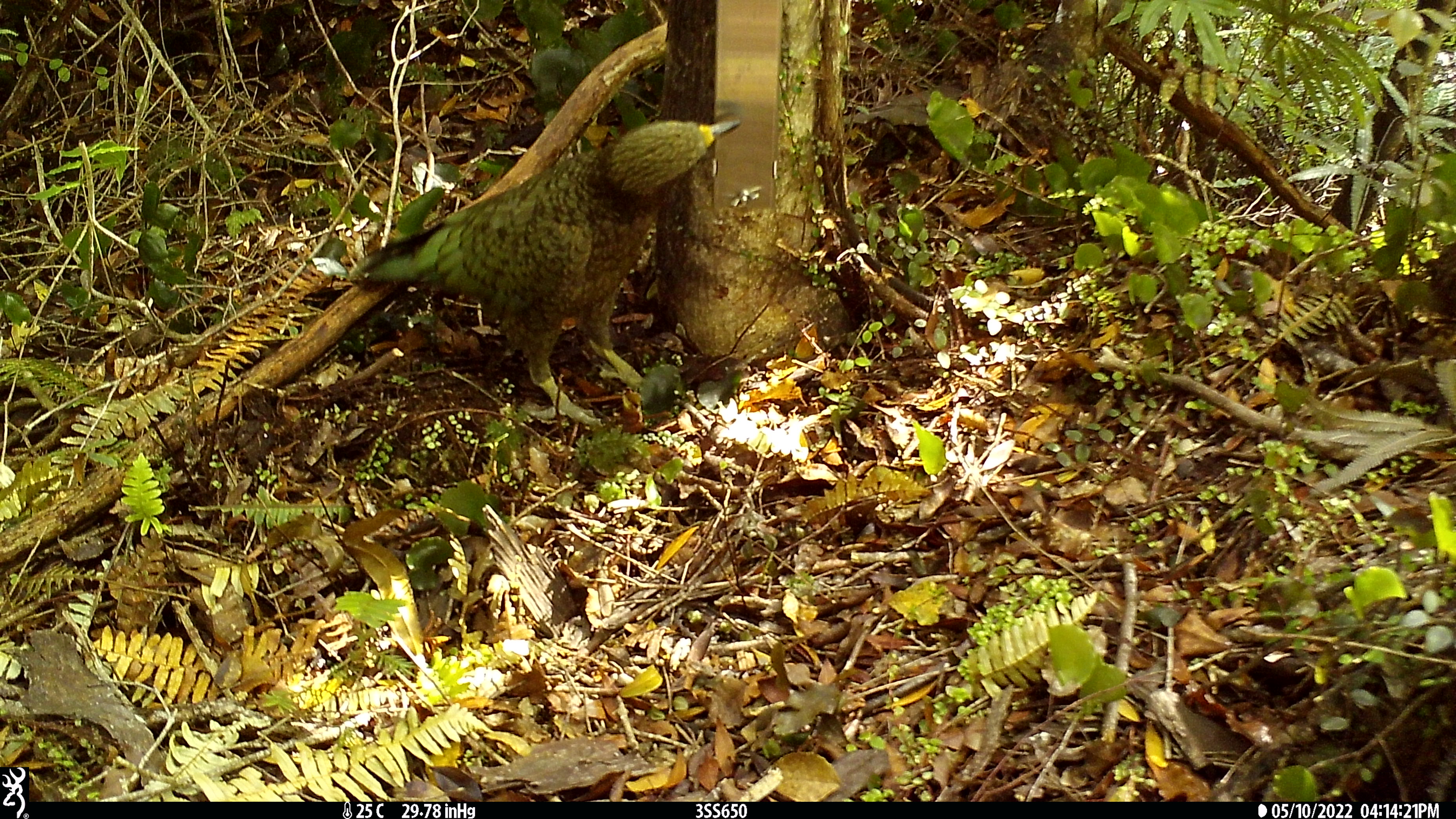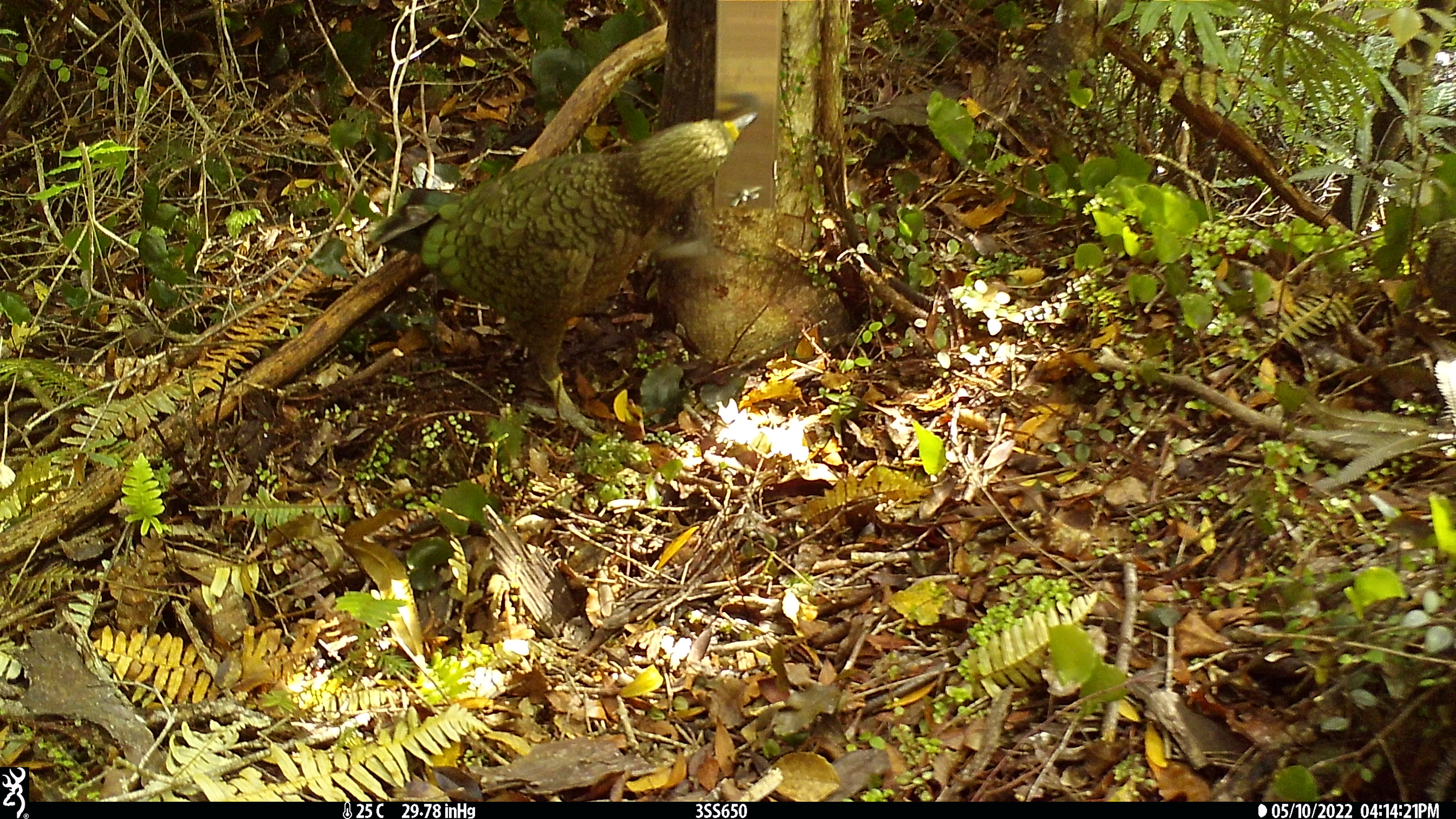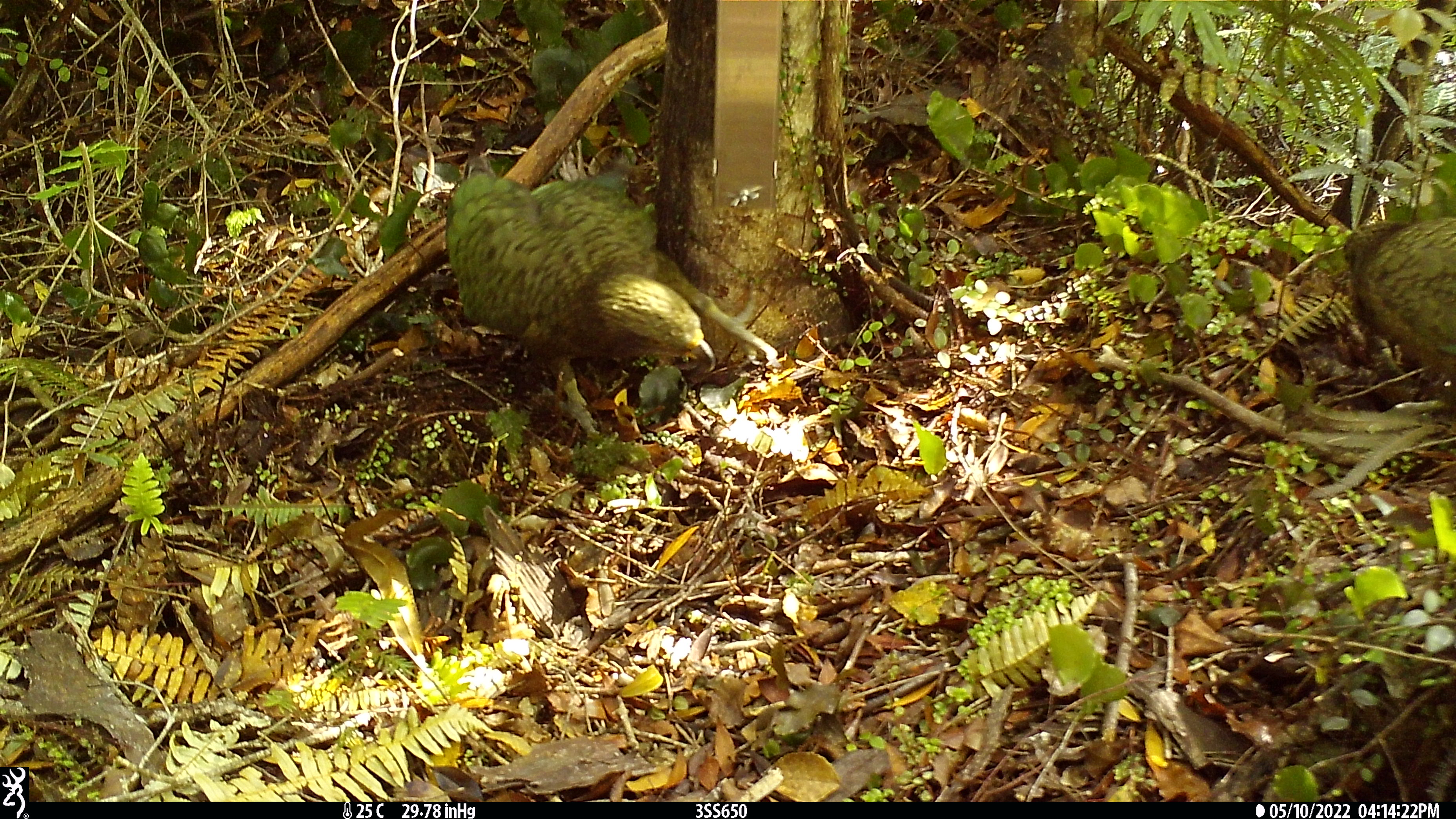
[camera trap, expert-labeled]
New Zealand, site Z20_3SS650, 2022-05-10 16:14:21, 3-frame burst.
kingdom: Animalia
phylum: Chordata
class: Aves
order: Psittaciformes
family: Strigopidae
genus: Nestor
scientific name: Nestor notabilis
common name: kea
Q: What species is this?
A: Kea (Nestor notabilis).